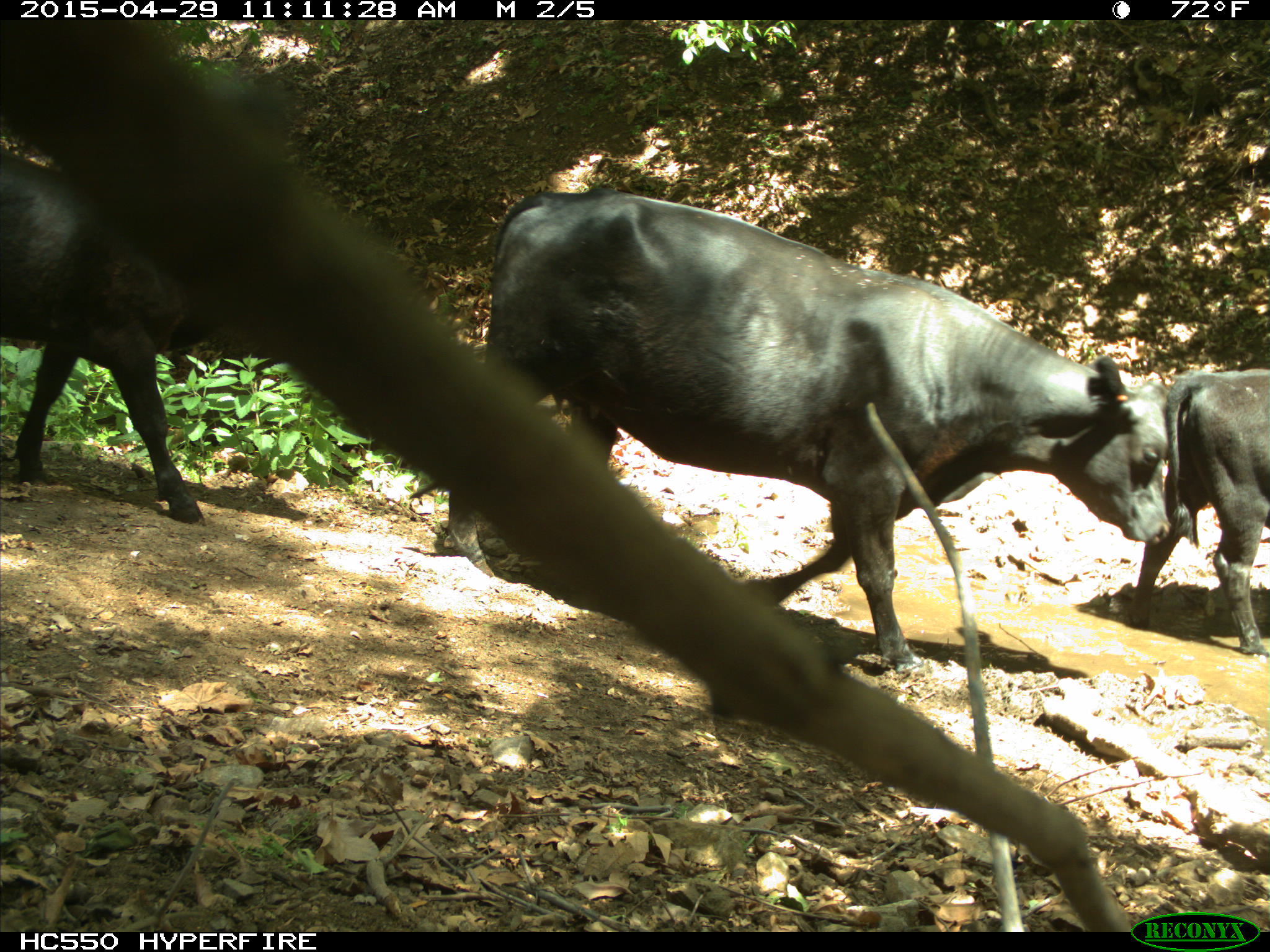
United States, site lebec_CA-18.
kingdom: Animalia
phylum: Chordata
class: Mammalia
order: Artiodactyla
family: Bovidae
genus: Bos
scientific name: Bos taurus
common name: domestic cow